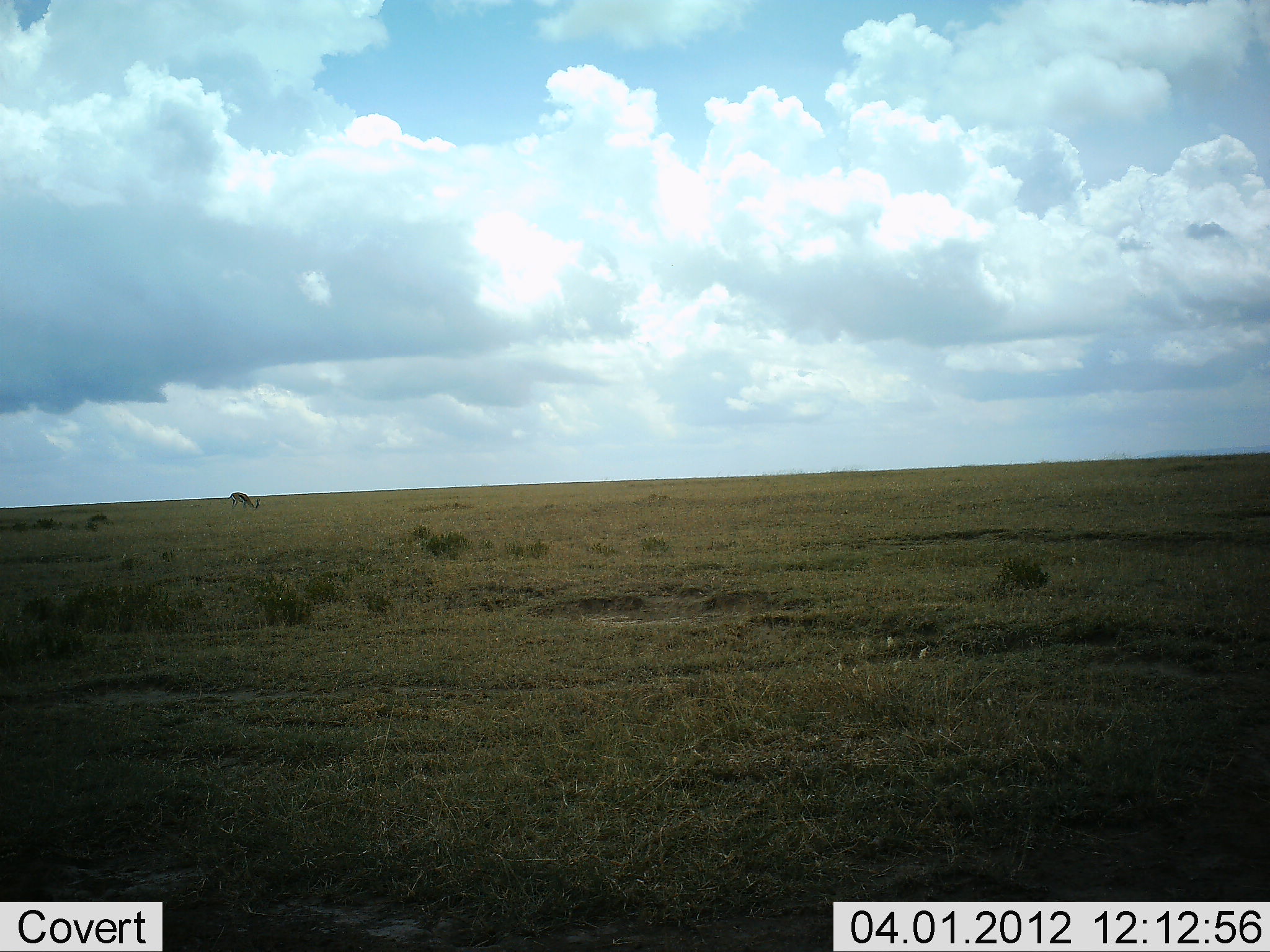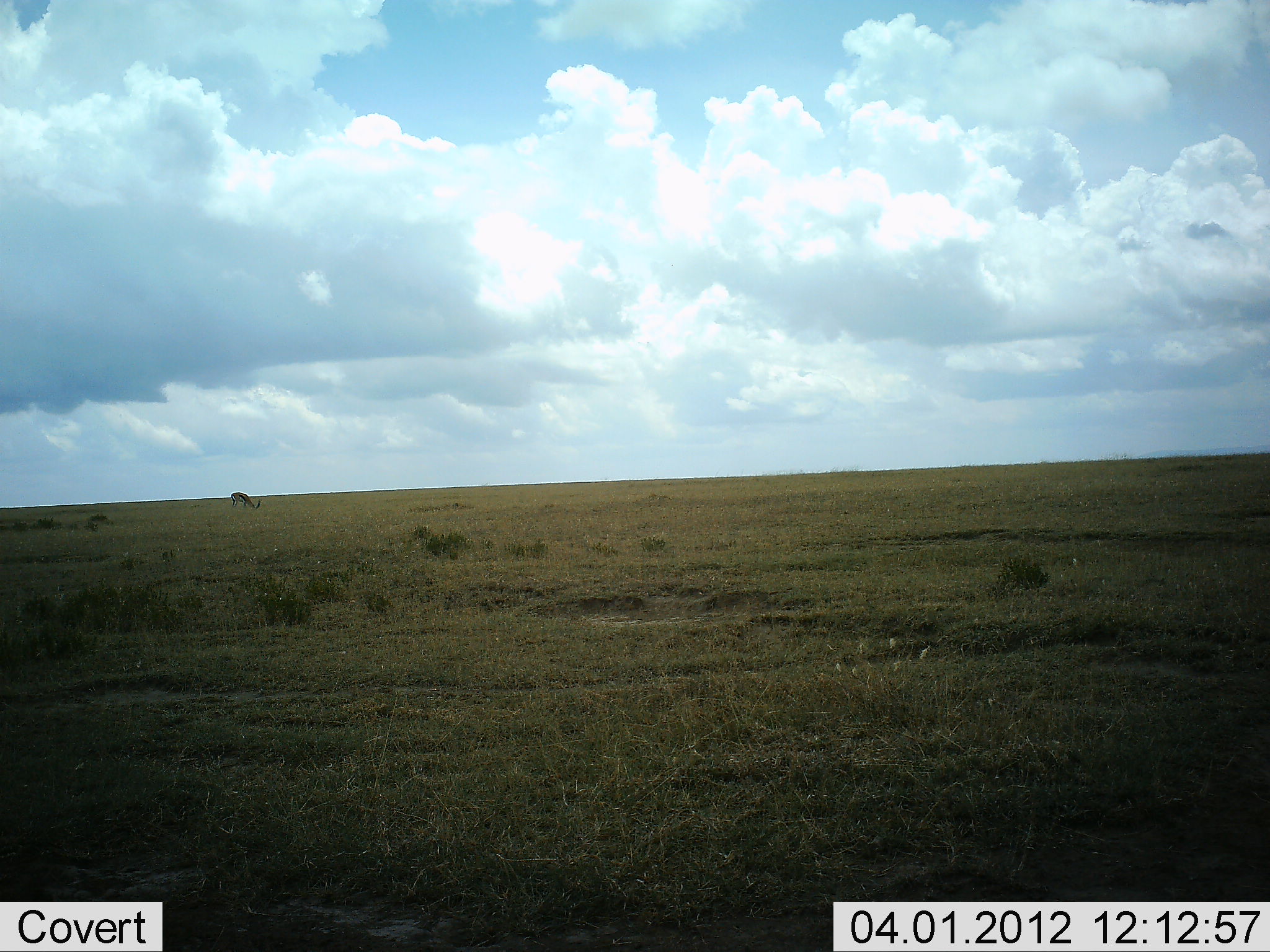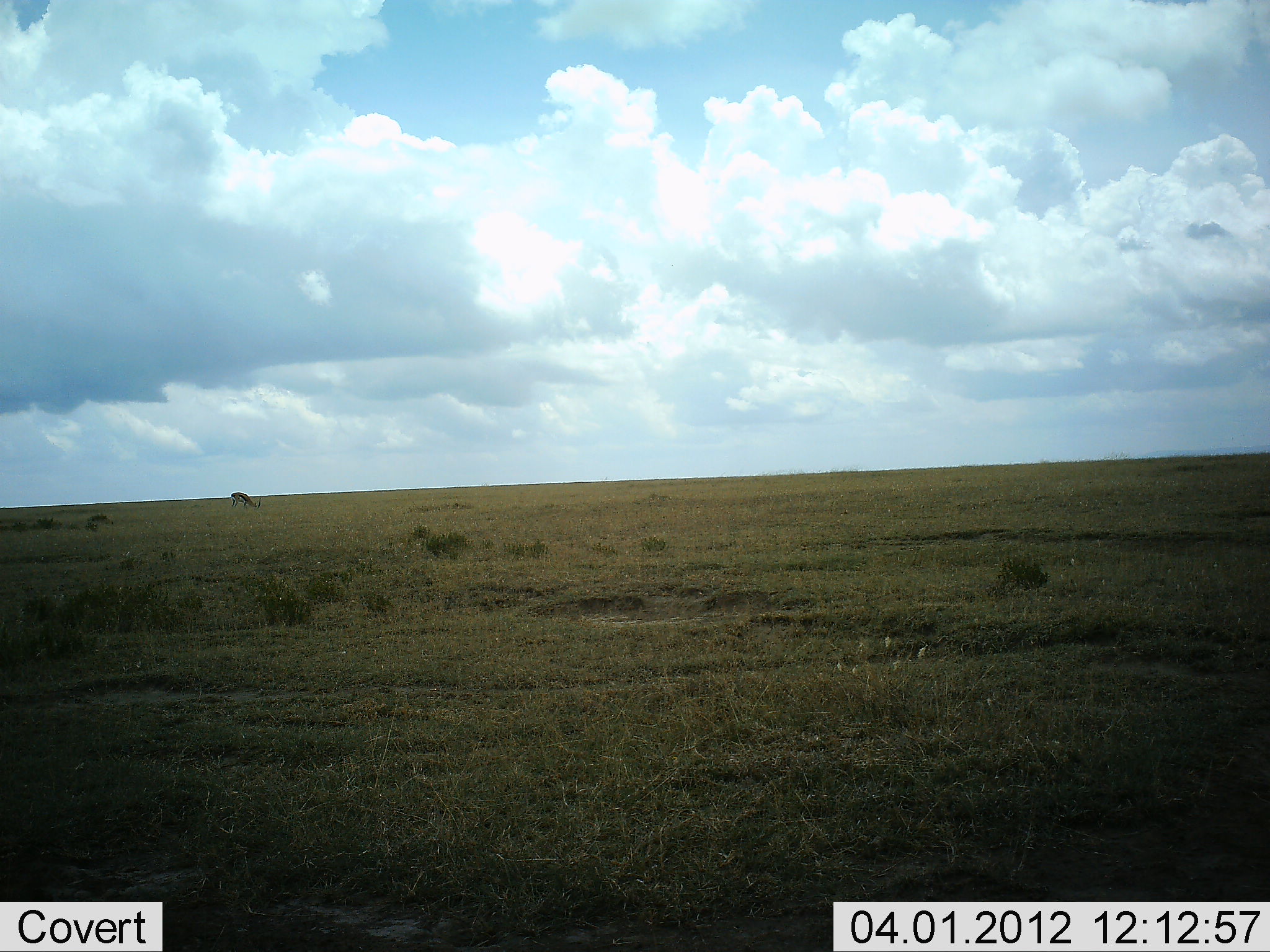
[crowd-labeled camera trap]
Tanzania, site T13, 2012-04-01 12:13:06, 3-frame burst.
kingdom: Animalia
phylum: Chordata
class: Mammalia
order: Artiodactyla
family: Bovidae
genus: Eudorcas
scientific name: Eudorcas thomsonii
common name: thomson's gazelle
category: gazellethomsons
Gazellethomsons (thomson's gazelle) (Eudorcas thomsonii), count 1. Behavior (volunteer vote fractions): standing 17%, resting 0%, moving 0%, interacting 0%. Young present (vote fraction): 8%. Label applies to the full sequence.